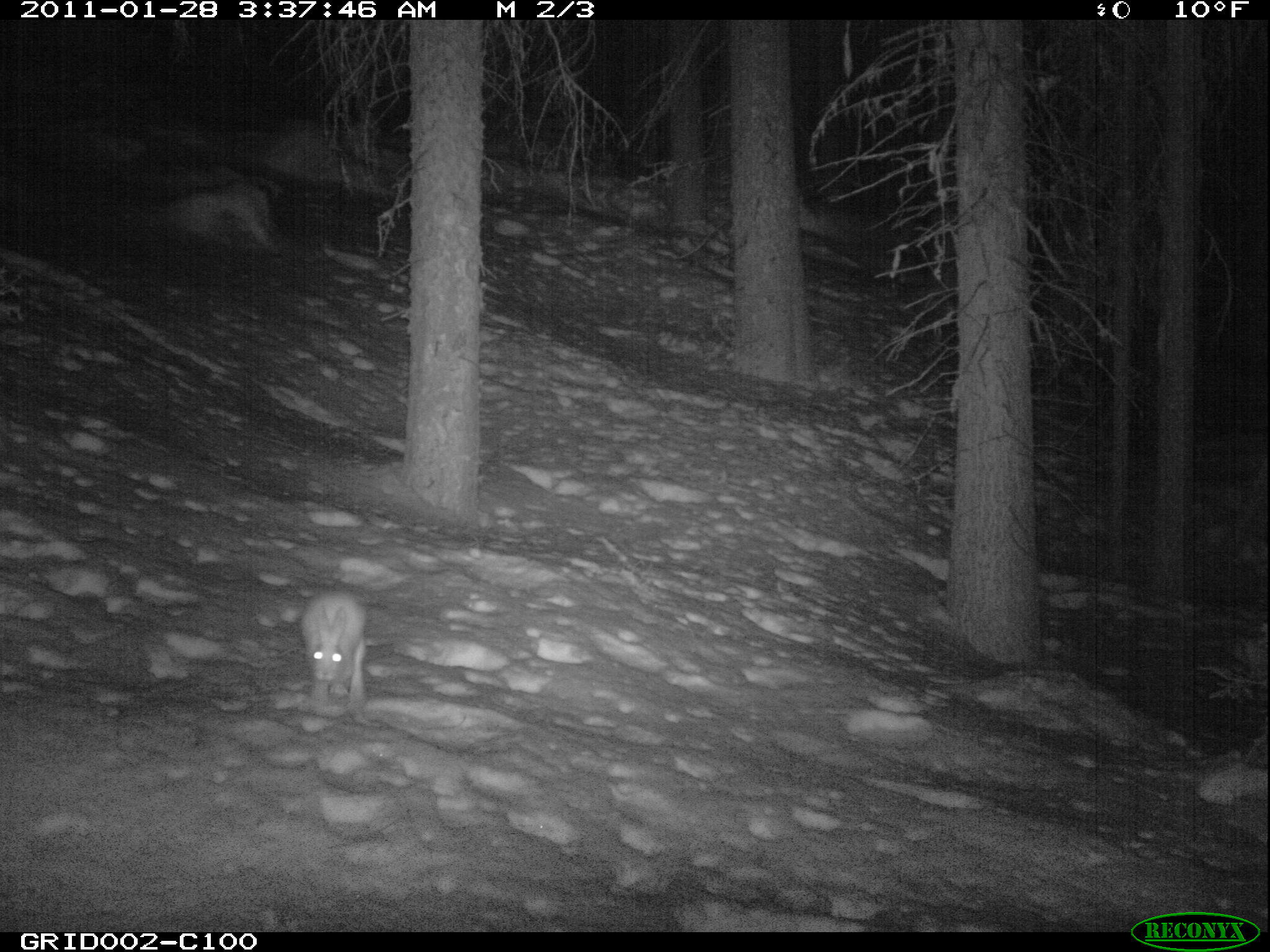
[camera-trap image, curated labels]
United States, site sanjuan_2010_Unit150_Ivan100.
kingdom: Animalia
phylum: Chordata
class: Mammalia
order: Lagomorpha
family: Leporidae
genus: Lepus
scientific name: Lepus americanus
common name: snowshoe hare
Lepus americanus (snowshoe hare).